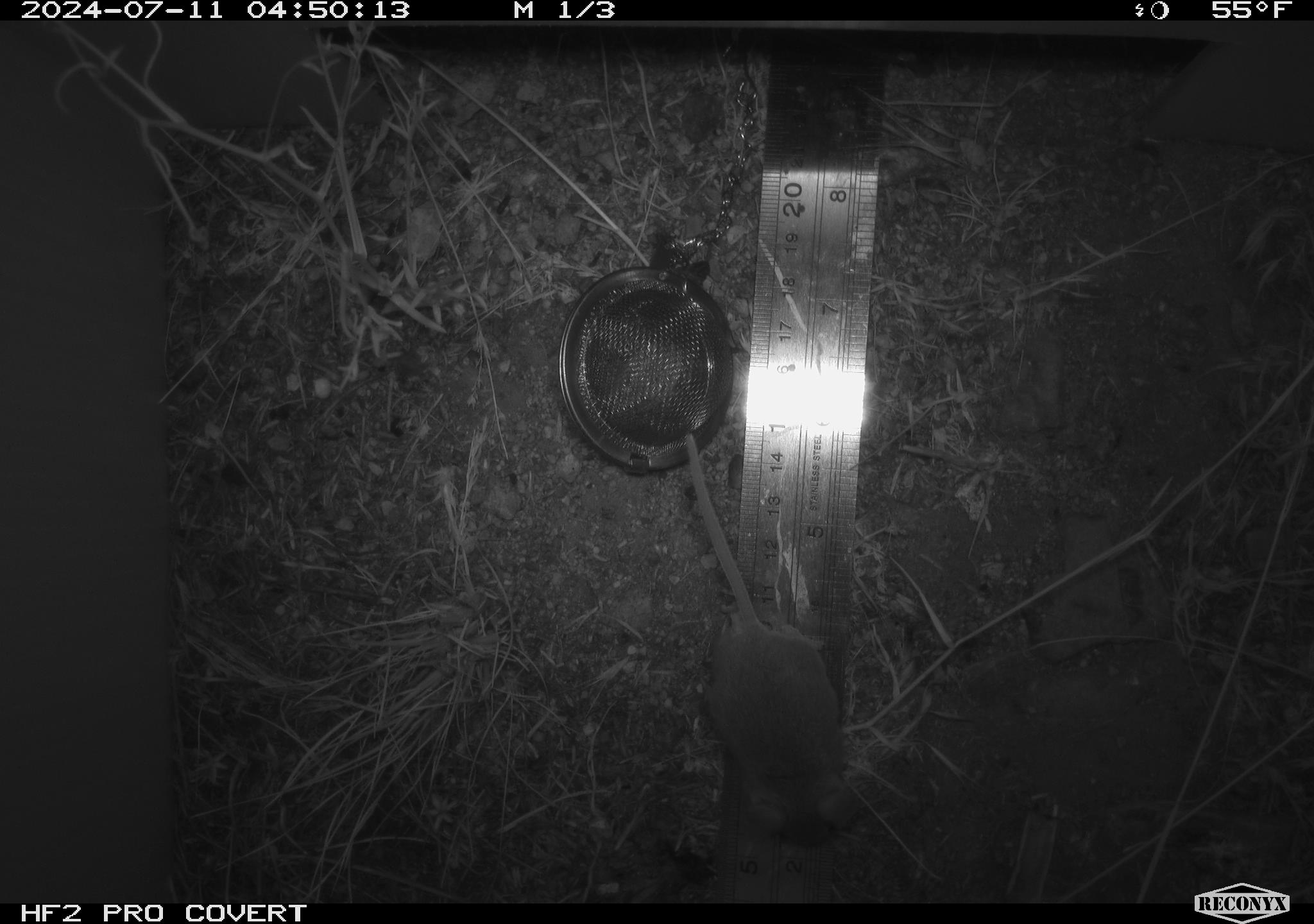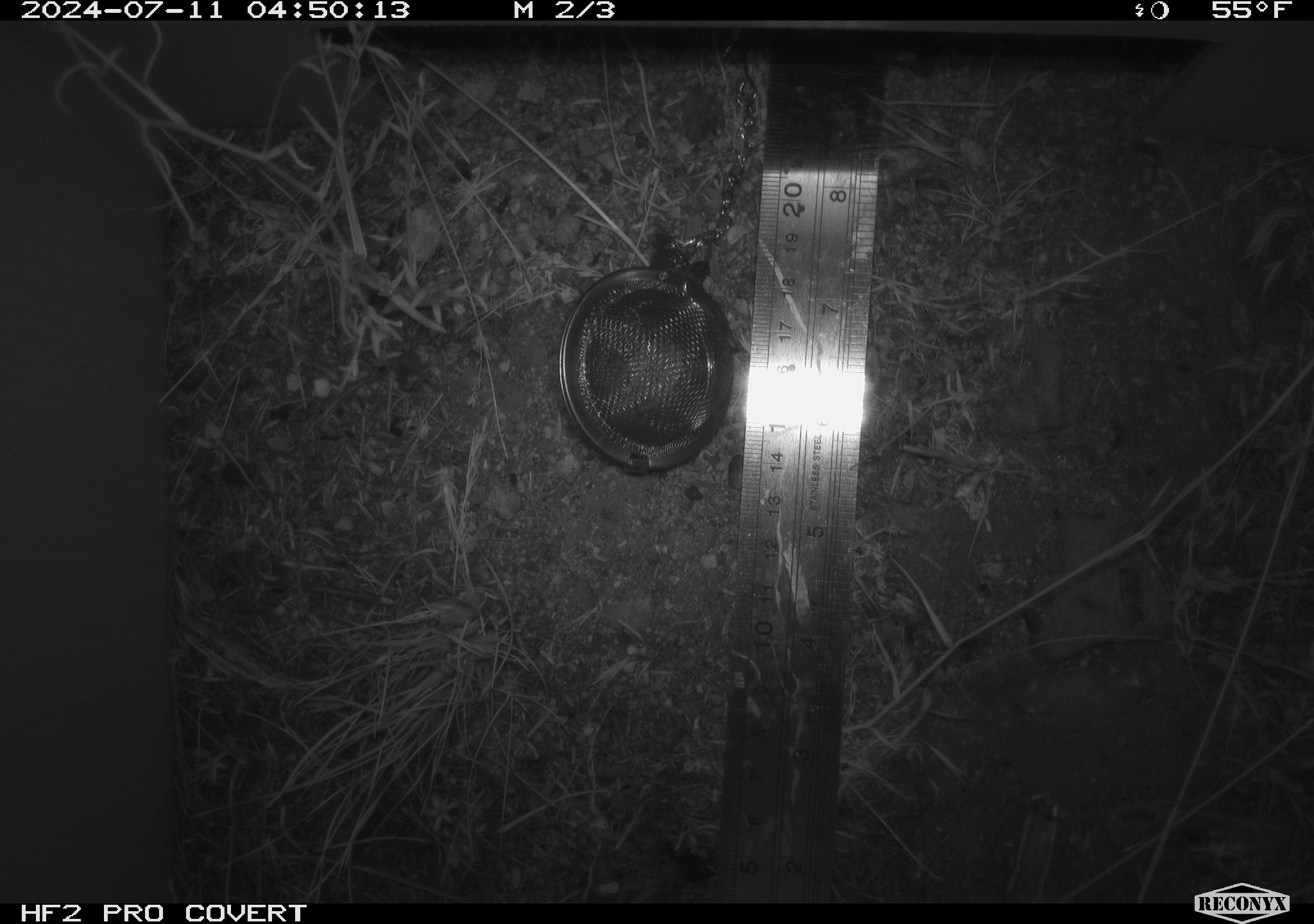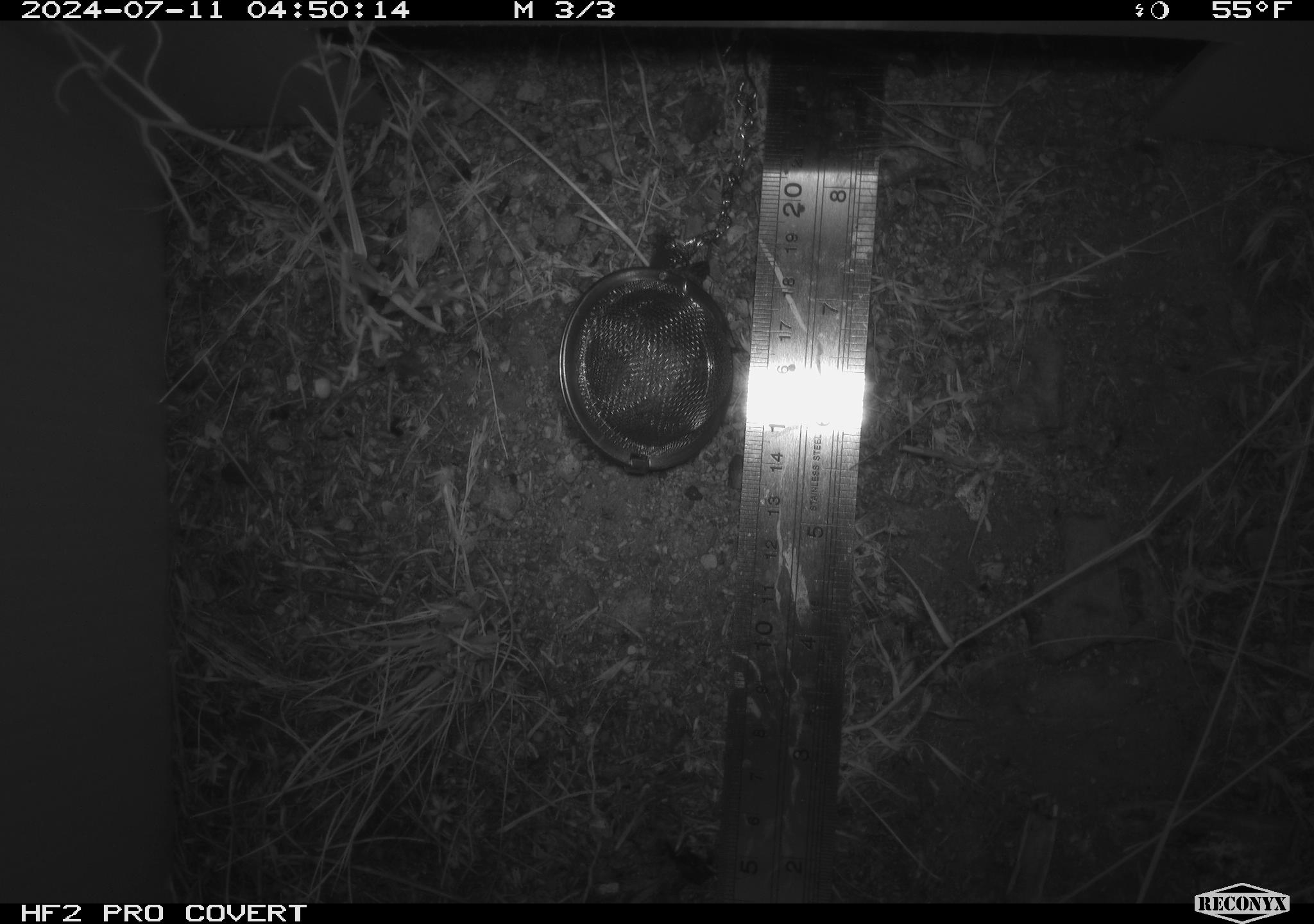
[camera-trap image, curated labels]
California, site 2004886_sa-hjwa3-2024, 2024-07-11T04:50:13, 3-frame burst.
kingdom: Animalia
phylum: Chordata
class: Mammalia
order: Rodentia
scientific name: Rodentia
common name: rodent